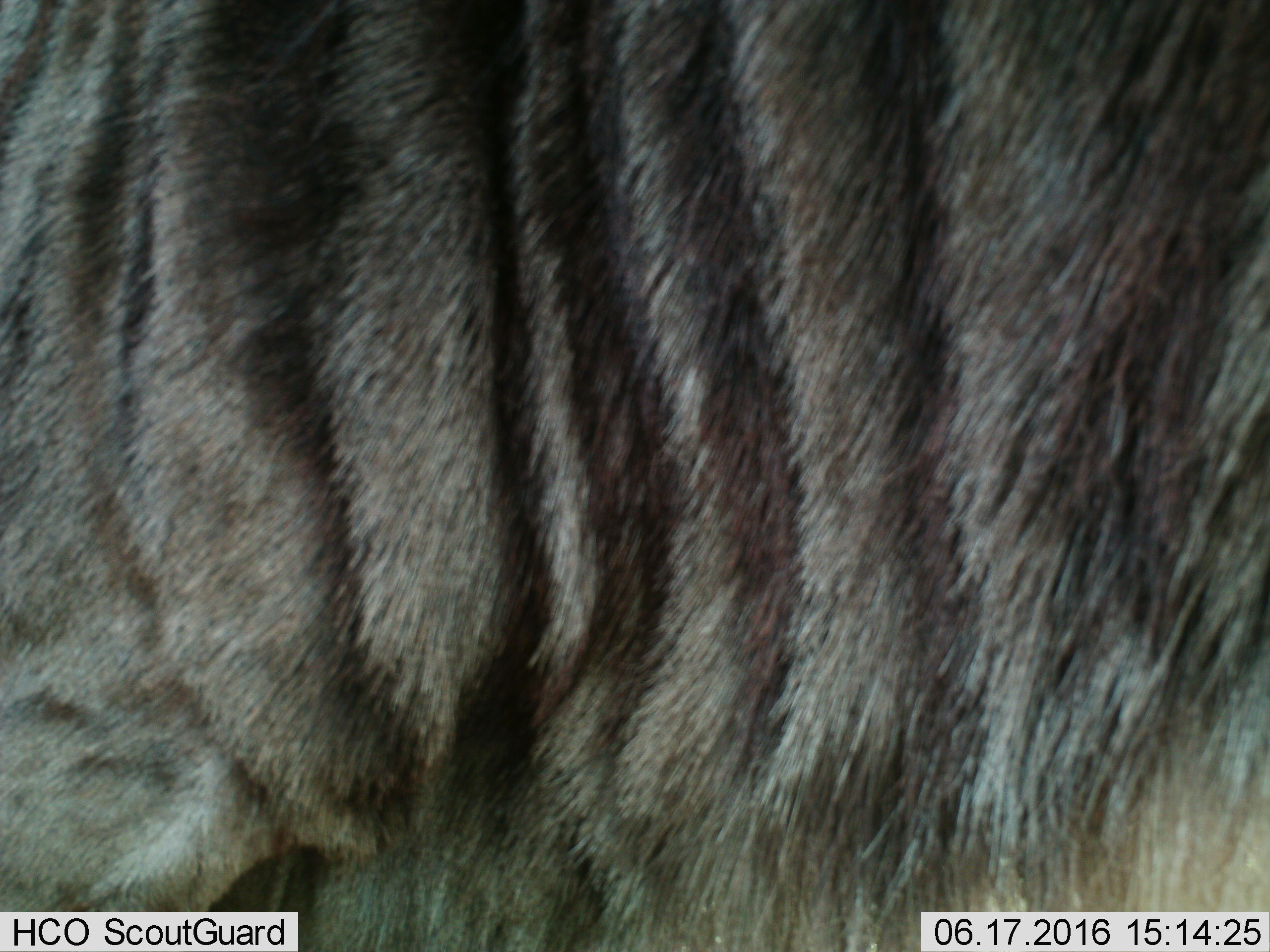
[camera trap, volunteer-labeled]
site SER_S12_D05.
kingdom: Animalia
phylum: Chordata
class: Mammalia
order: Artiodactyla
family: Bovidae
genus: Connochaetes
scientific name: Connochaetes taurinus taurinus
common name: blue wildebeest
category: wildebeestblue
Wildebeestblue (blue wildebeest) (Connochaetes taurinus taurinus), count 1. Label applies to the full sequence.